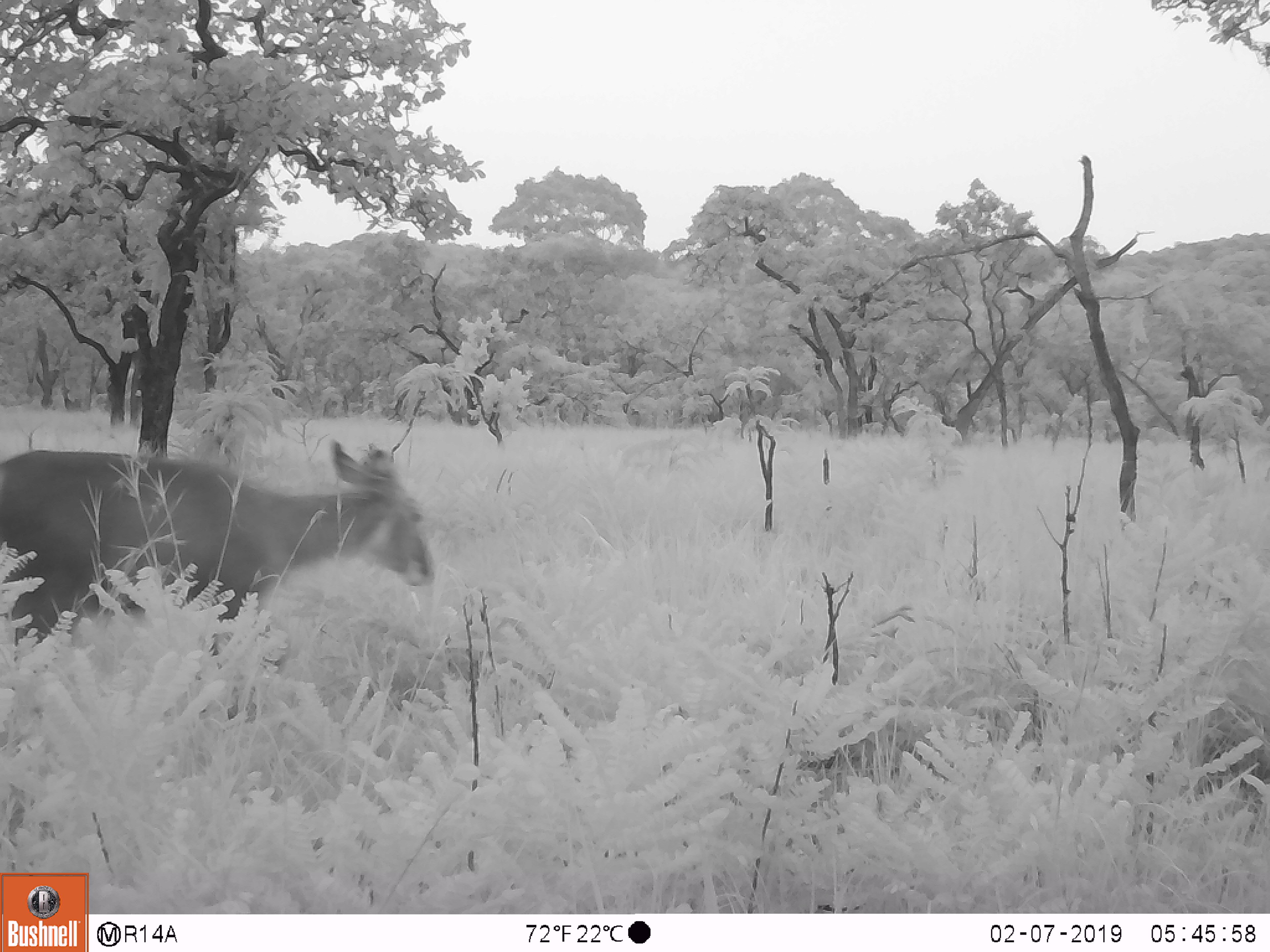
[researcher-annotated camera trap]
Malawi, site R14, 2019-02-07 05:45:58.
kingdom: Animalia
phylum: Chordata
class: Mammalia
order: Artiodactyla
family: Bovidae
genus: Kobus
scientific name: Kobus ellipsiprymnus ellipsiprymnus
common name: common waterbuck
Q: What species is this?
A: Common waterbuck (Kobus ellipsiprymnus ellipsiprymnus).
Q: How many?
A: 1.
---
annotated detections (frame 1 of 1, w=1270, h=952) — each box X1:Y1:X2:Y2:
common waterbuck: 0:427:438:686